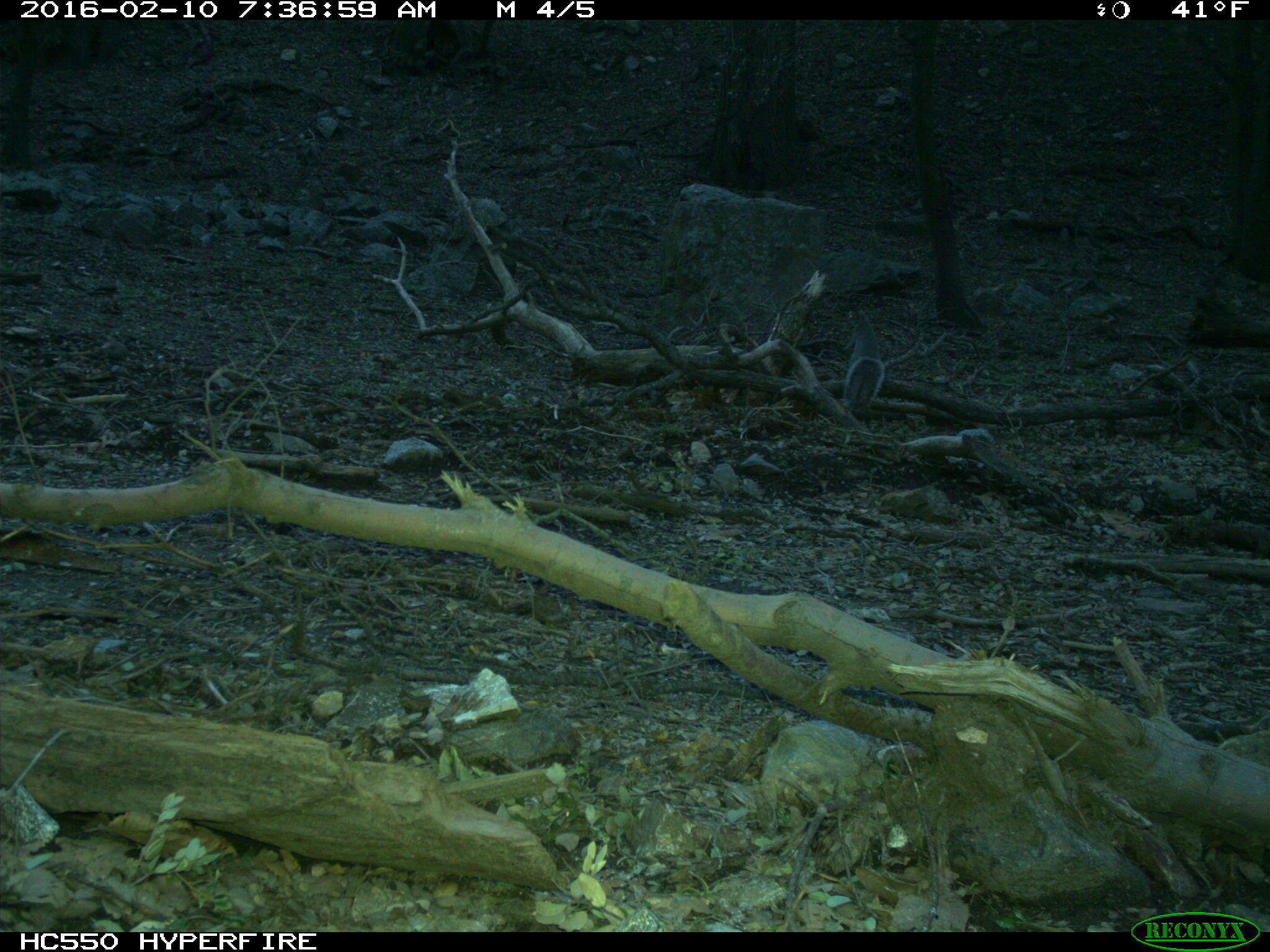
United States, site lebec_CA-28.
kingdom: Animalia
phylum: Chordata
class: Mammalia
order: Rodentia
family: Sciuridae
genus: Sciurus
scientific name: Sciurus carolinensis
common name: eastern gray squirrel